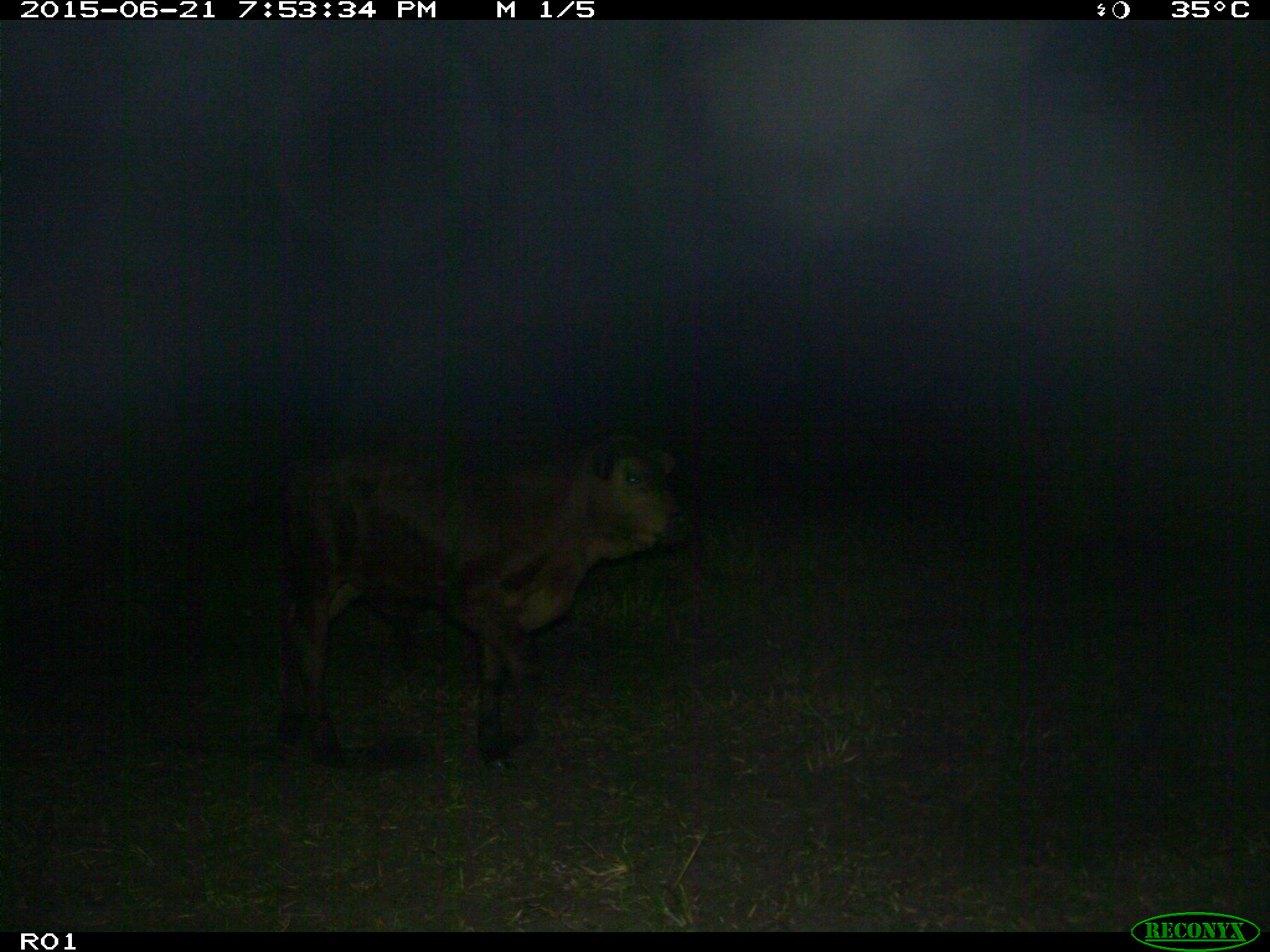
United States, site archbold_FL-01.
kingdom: Animalia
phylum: Chordata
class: Mammalia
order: Artiodactyla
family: Bovidae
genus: Bos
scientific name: Bos taurus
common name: domestic cow